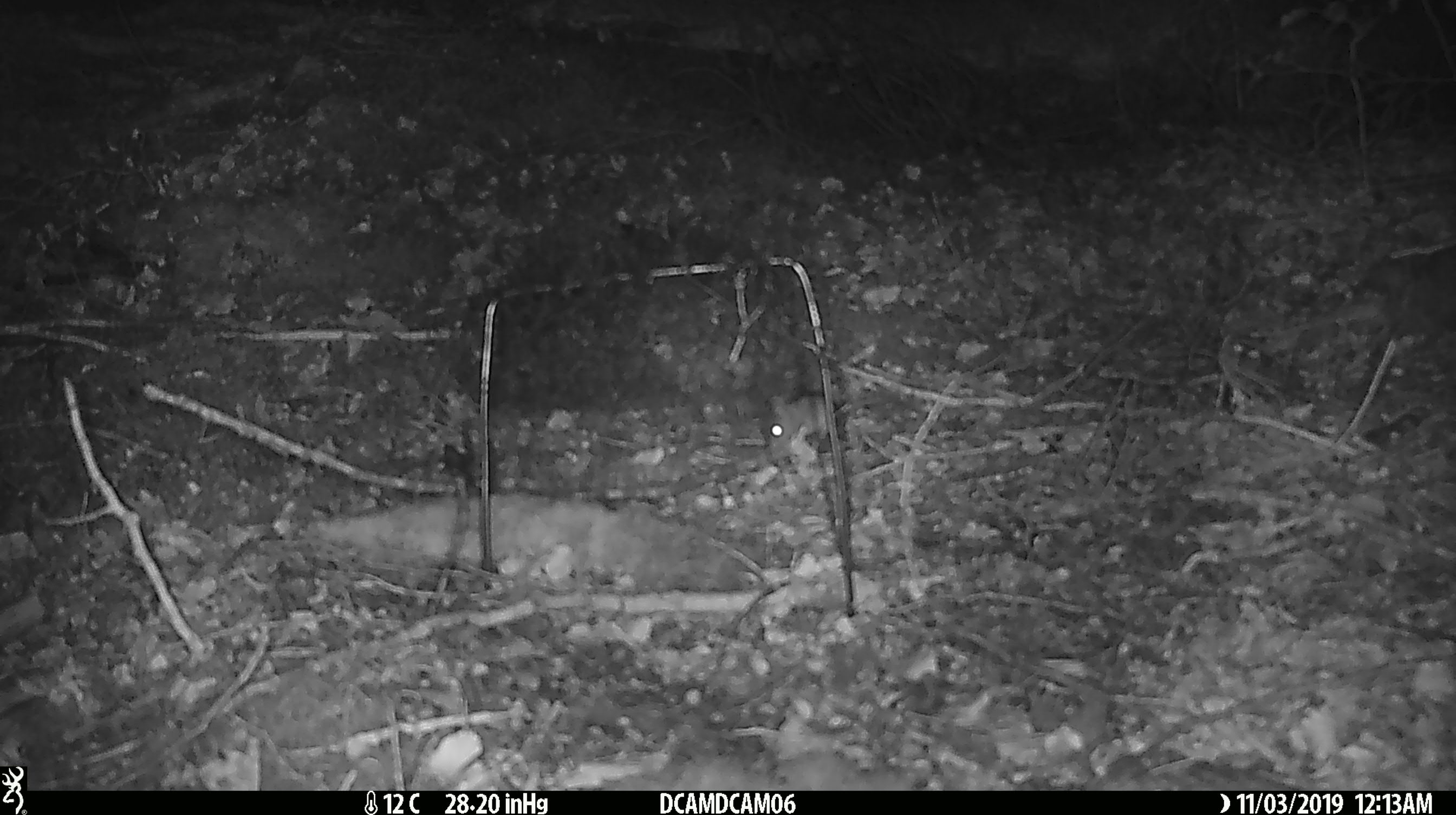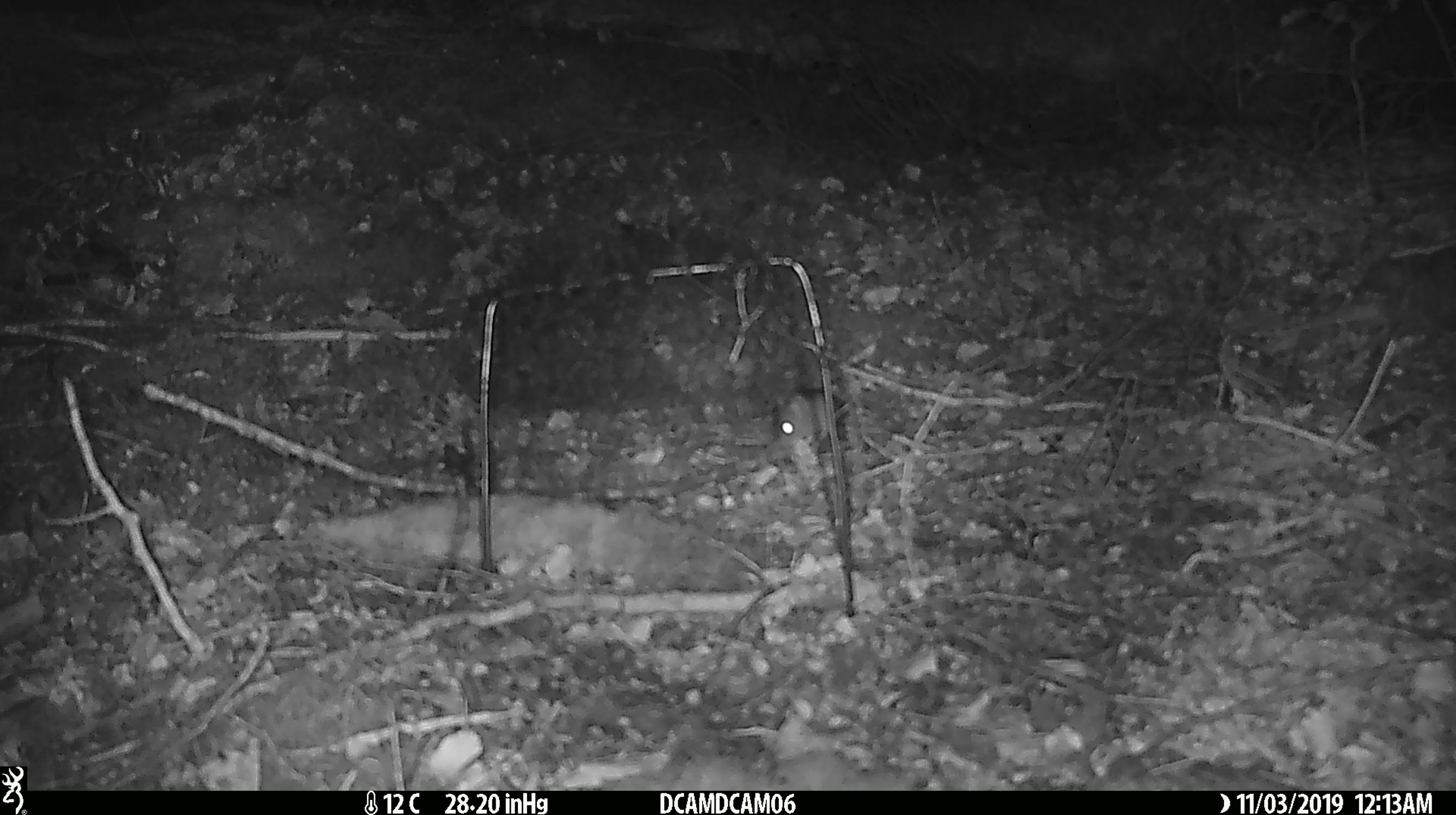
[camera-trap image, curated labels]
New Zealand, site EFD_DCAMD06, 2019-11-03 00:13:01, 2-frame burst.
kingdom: Animalia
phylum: Chordata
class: Mammalia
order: Rodentia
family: Muridae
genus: Mus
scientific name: Mus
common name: mouse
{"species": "mouse (Mus)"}